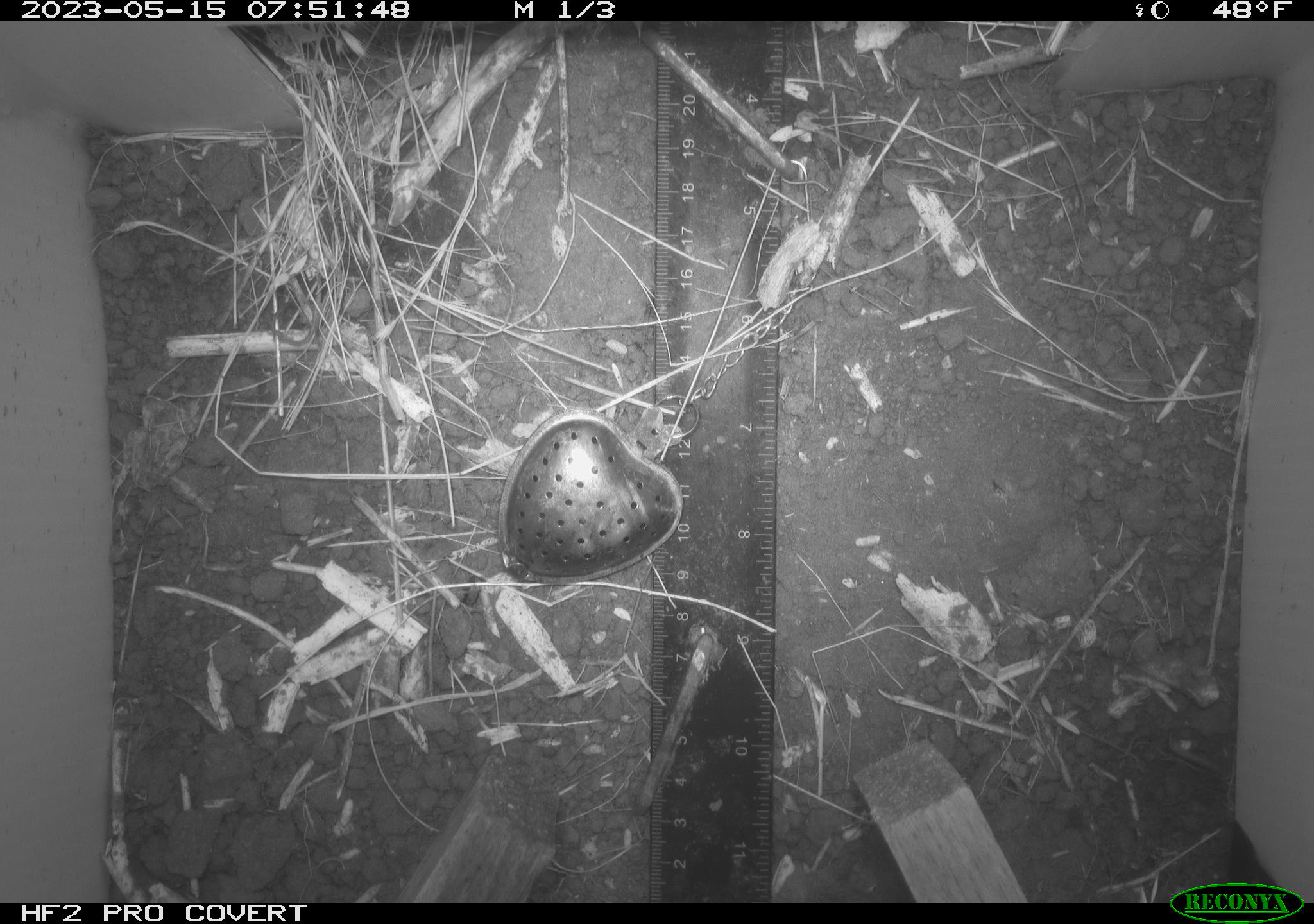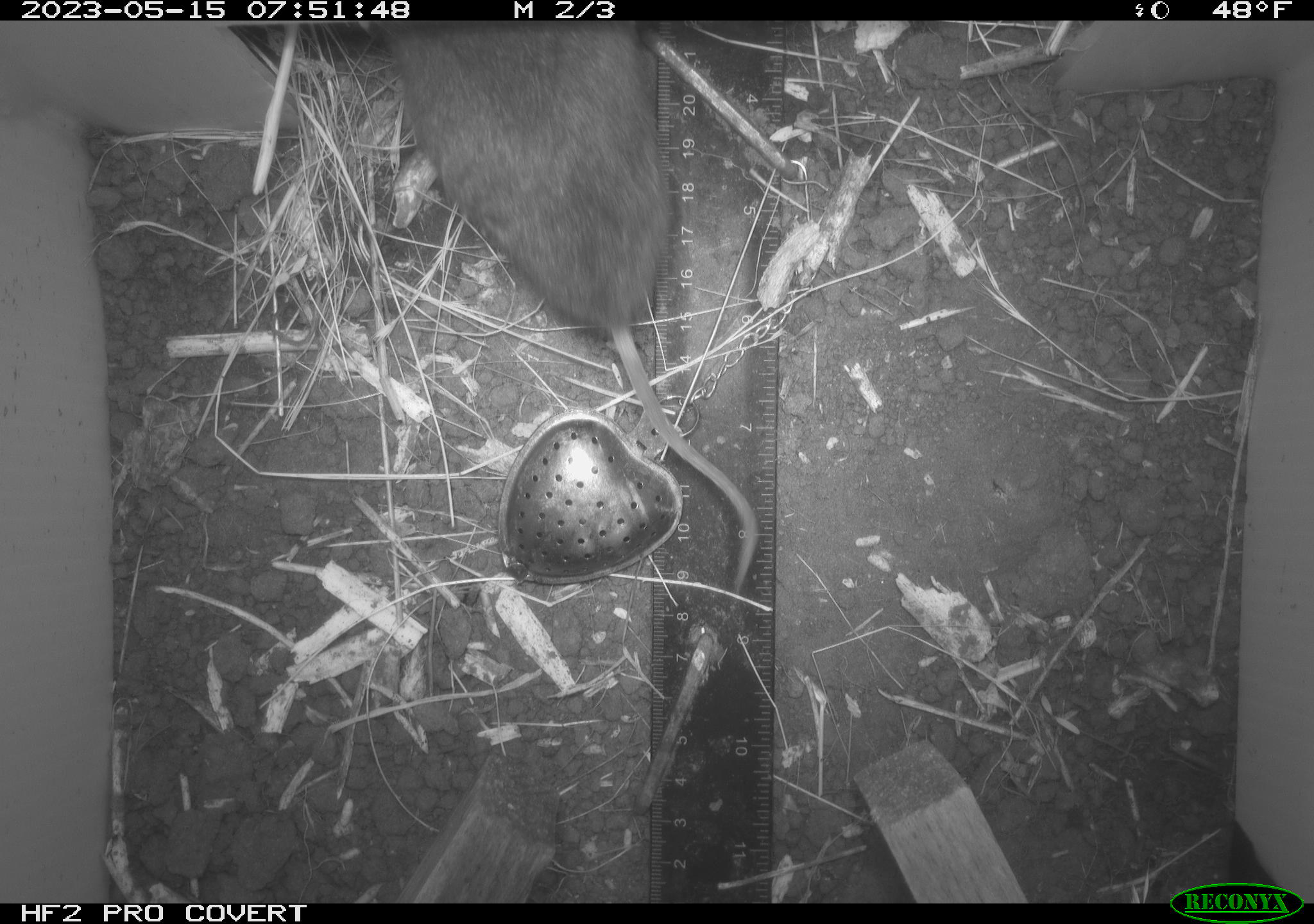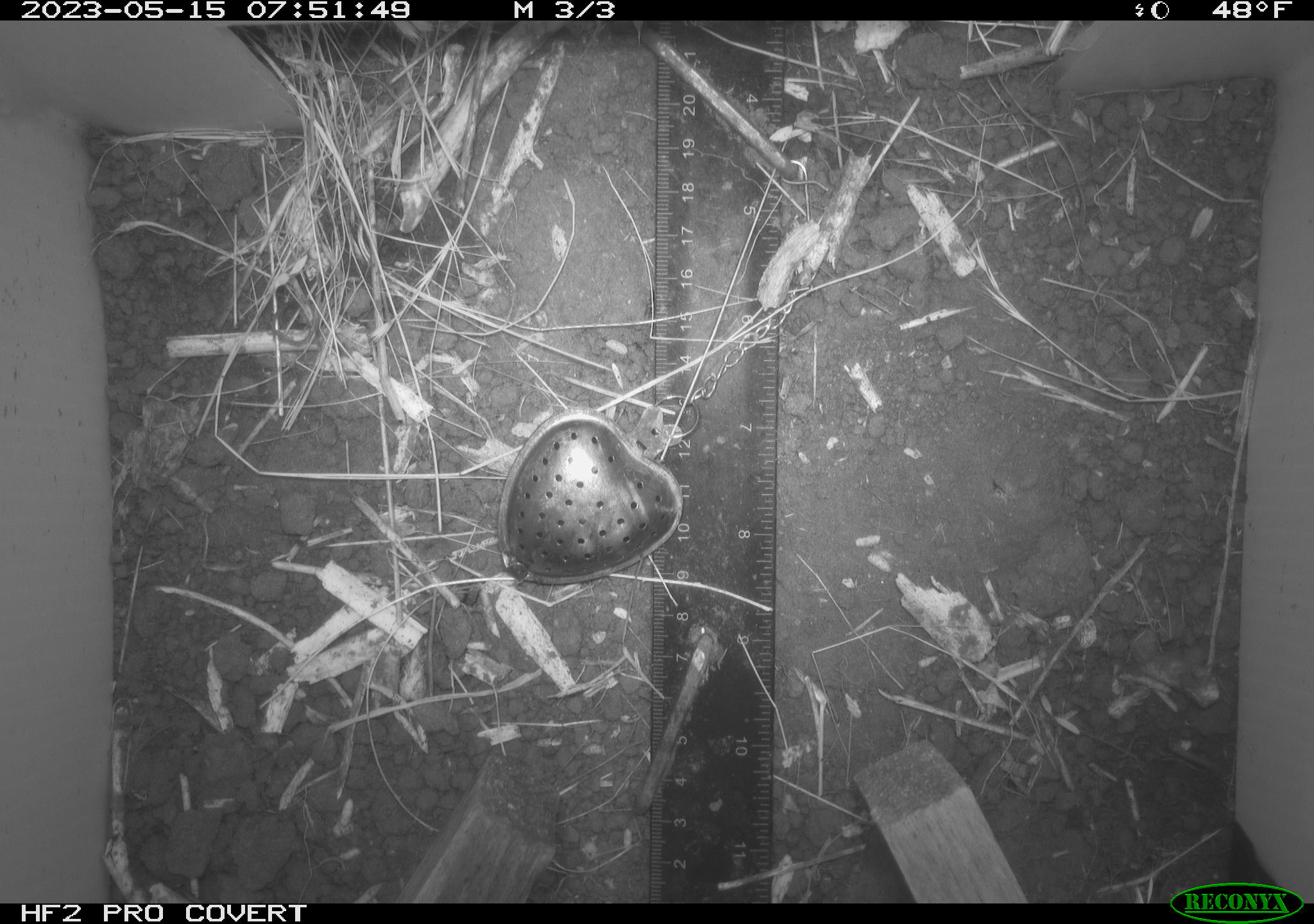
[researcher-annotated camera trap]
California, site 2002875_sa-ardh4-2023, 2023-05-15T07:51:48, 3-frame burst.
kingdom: Animalia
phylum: Chordata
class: Mammalia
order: Rodentia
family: Cricetidae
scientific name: Arvicolinae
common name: voles, lemmings, and muskrats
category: arvicolinae subfamily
Arvicolinae subfamily (voles, lemmings, and muskrats) (Arvicolinae).